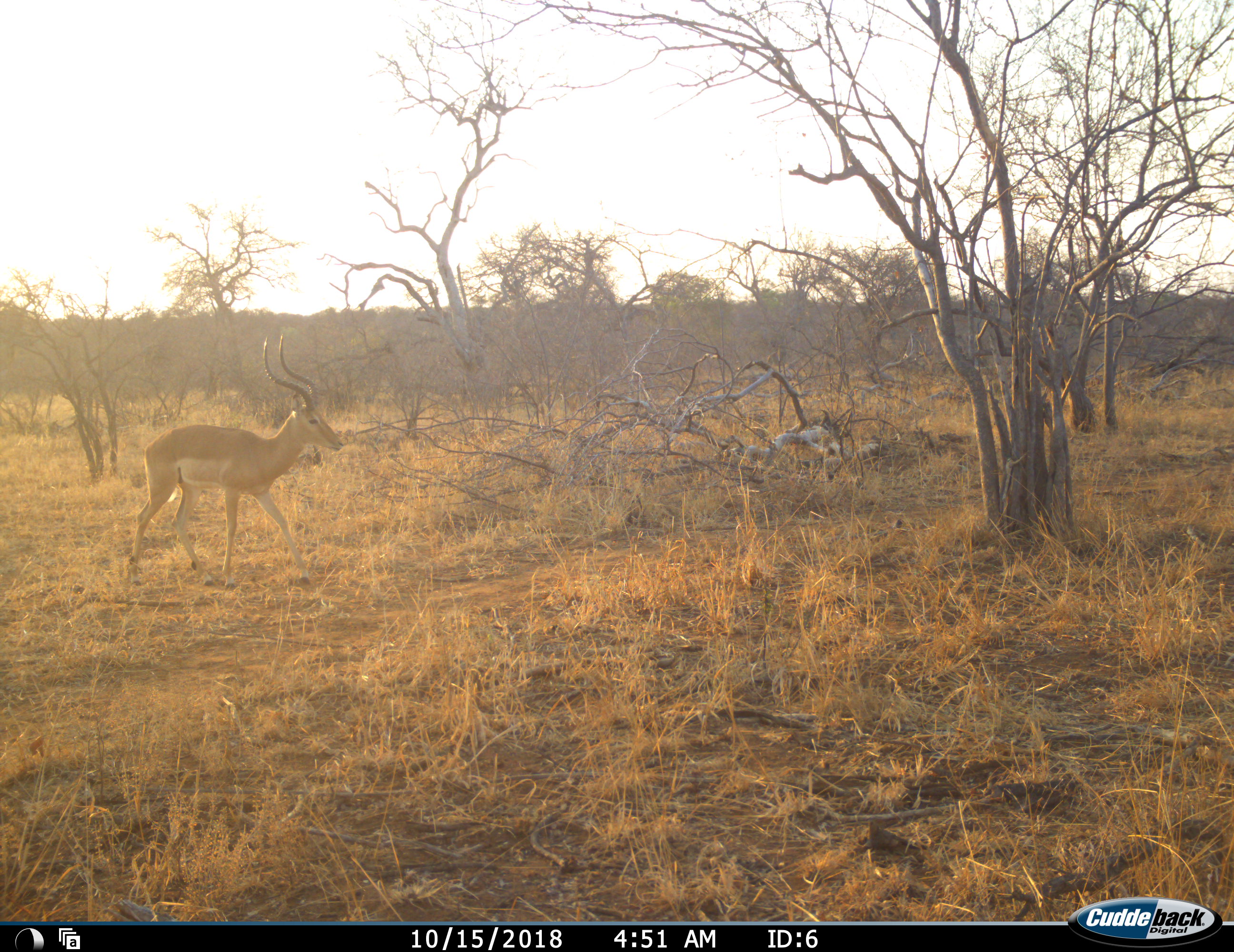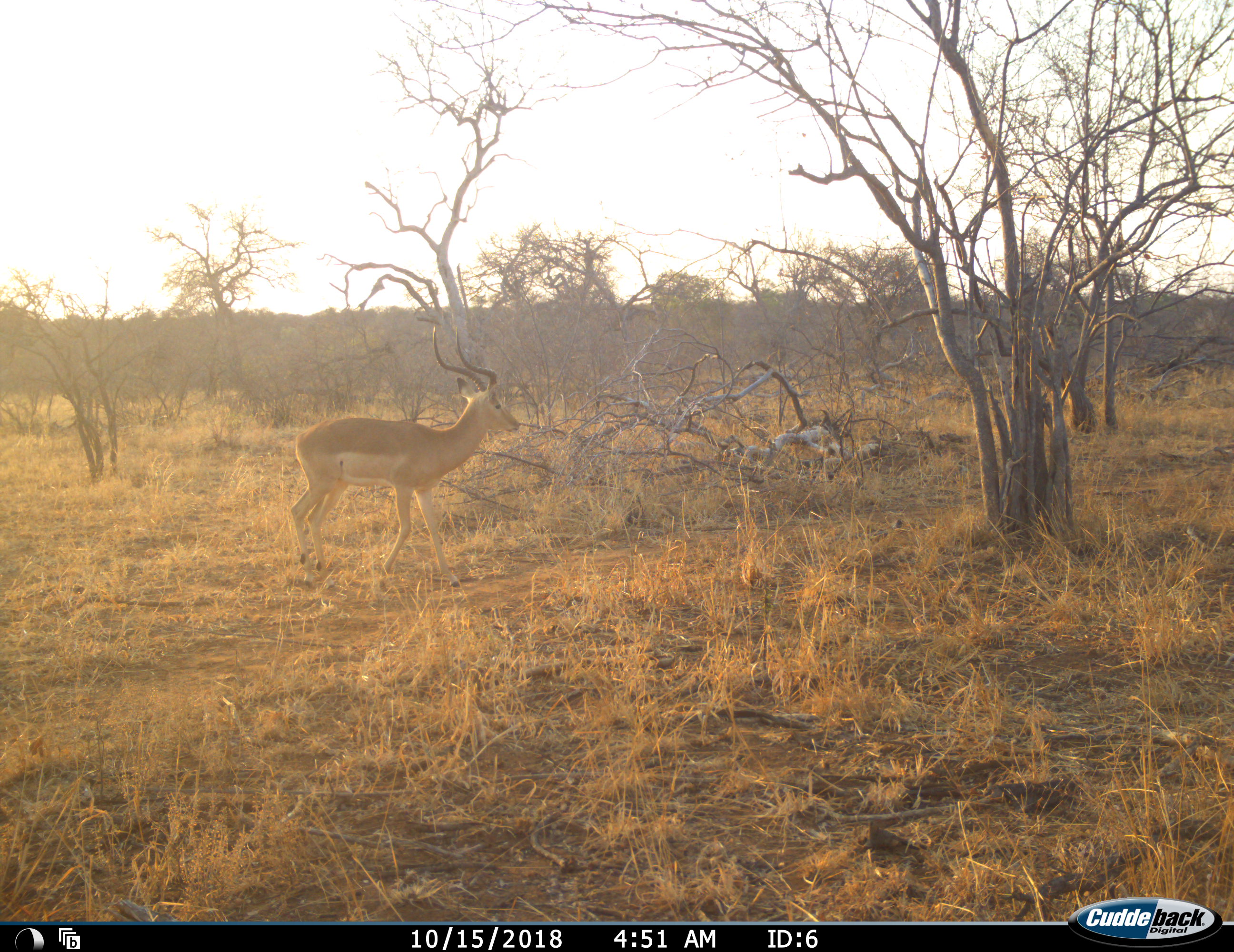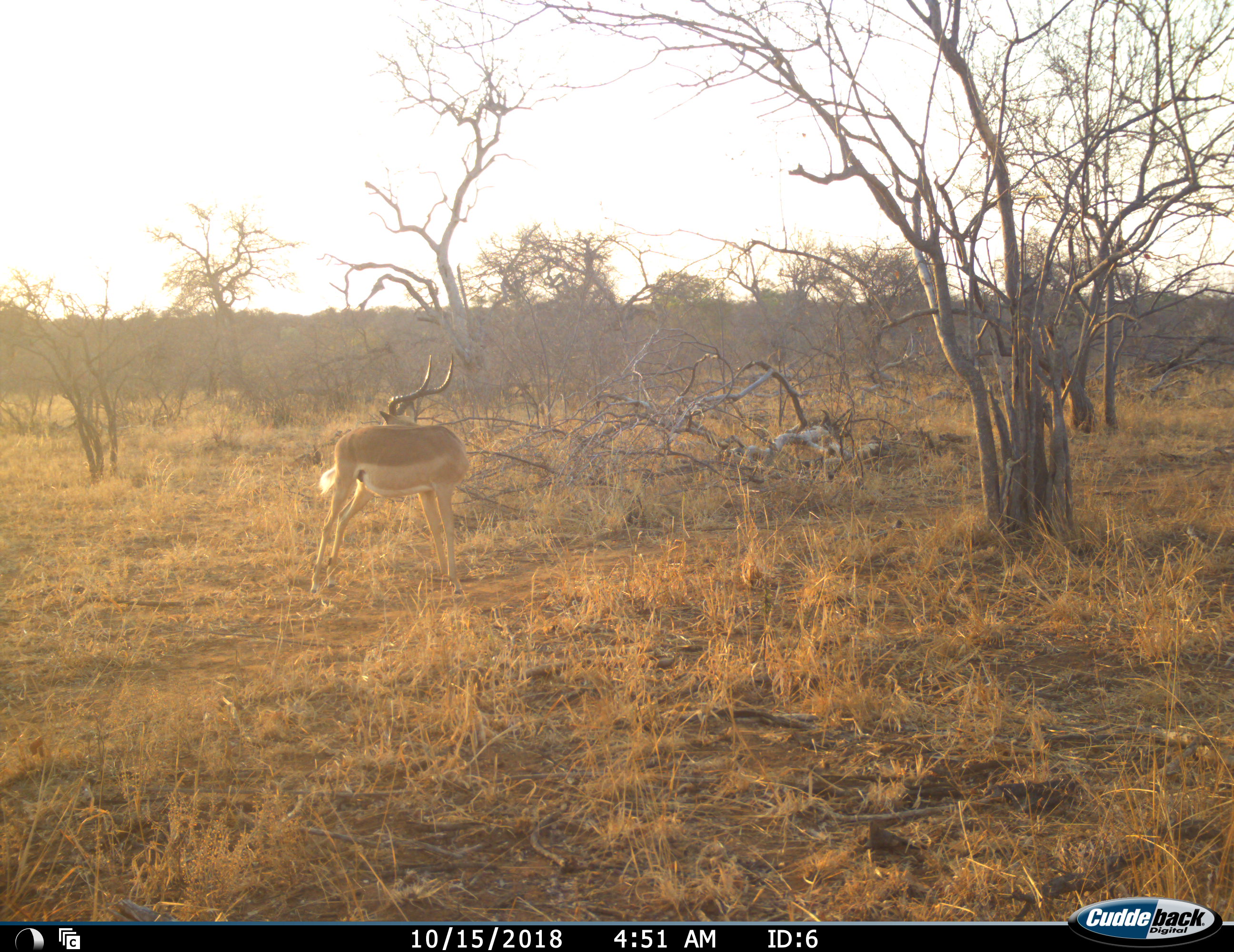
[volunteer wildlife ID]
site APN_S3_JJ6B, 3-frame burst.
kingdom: Animalia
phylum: Chordata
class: Mammalia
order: Artiodactyla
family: Bovidae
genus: Aepyceros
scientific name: Aepyceros melampus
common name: impala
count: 1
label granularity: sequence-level